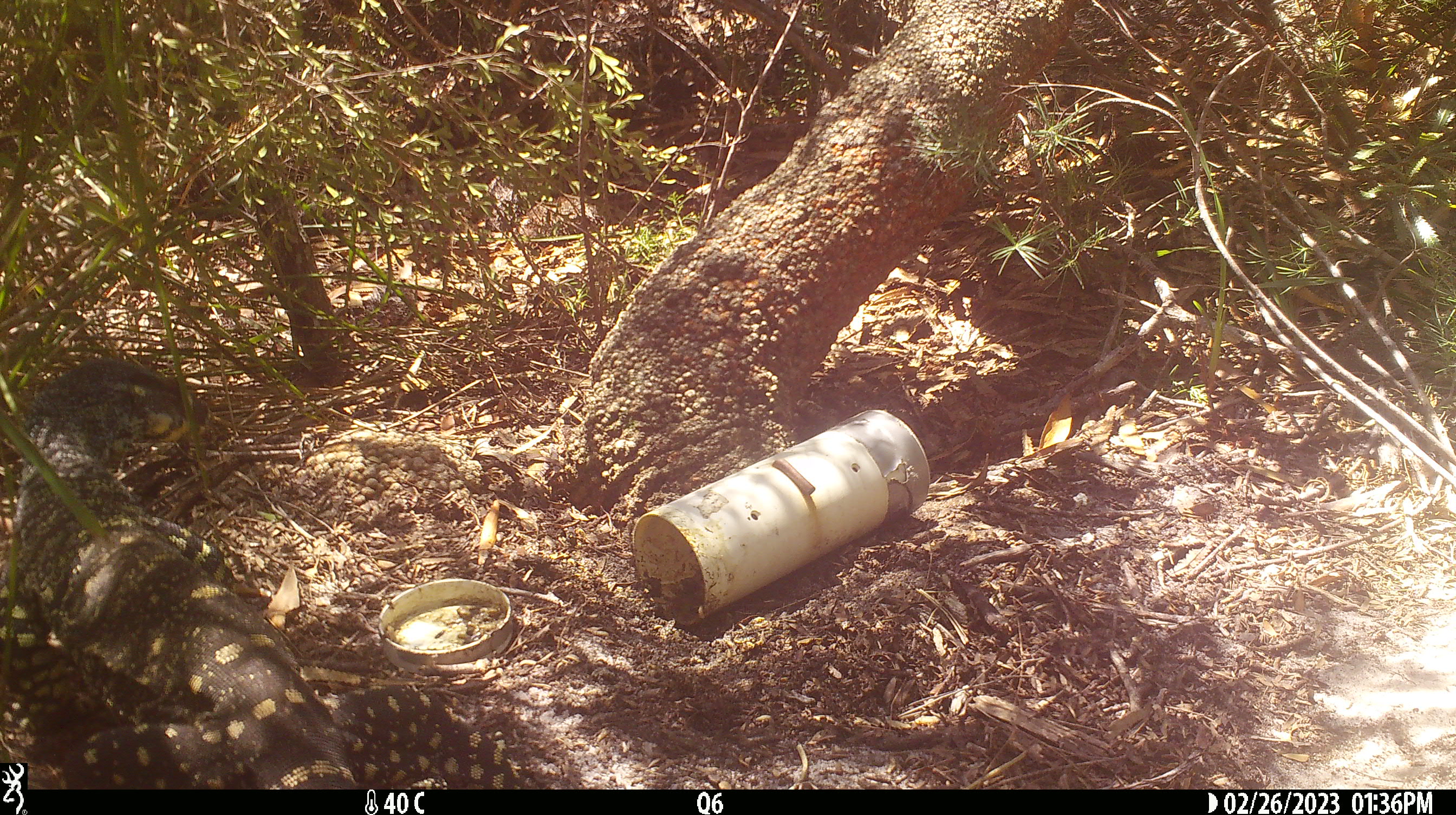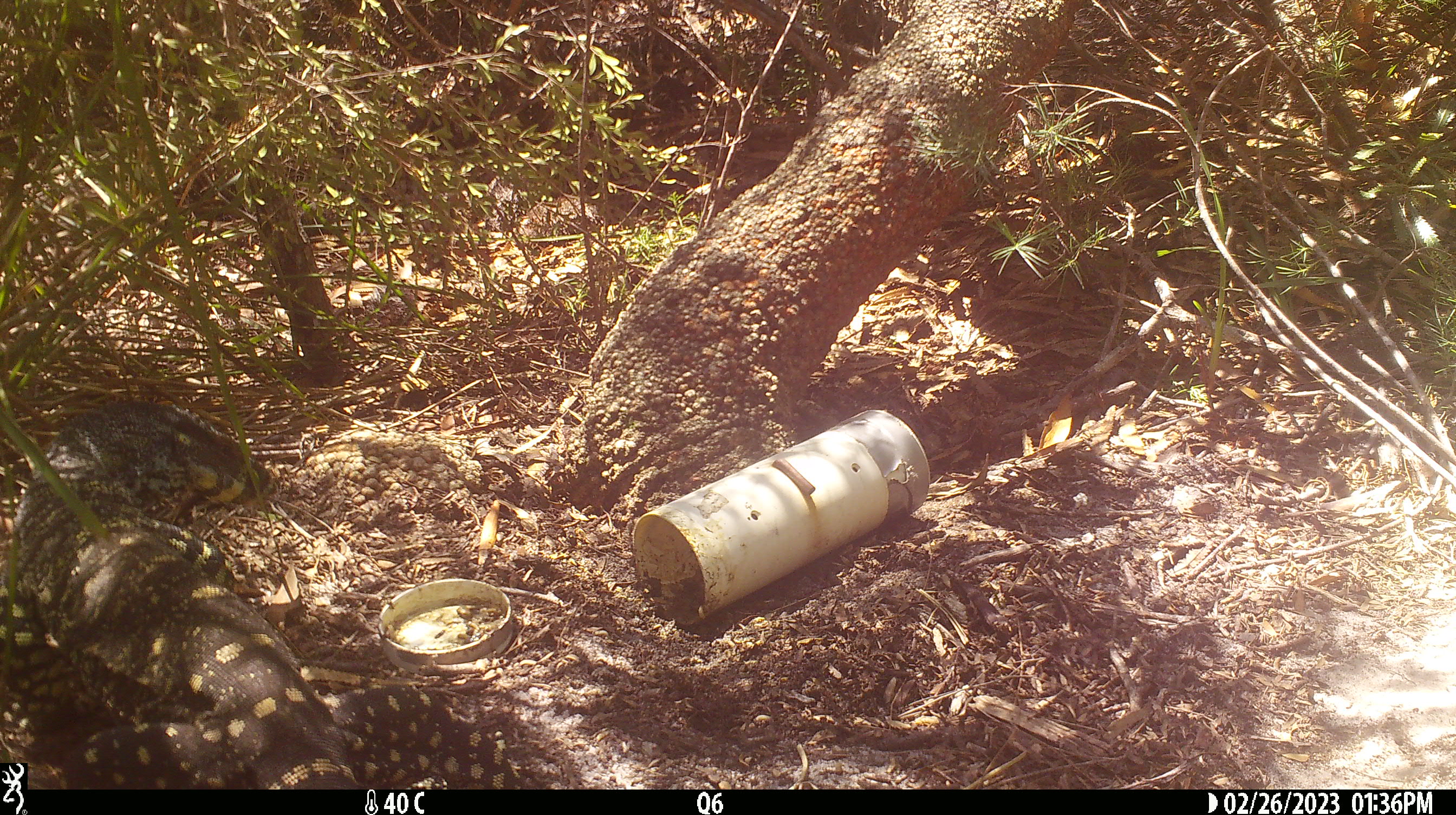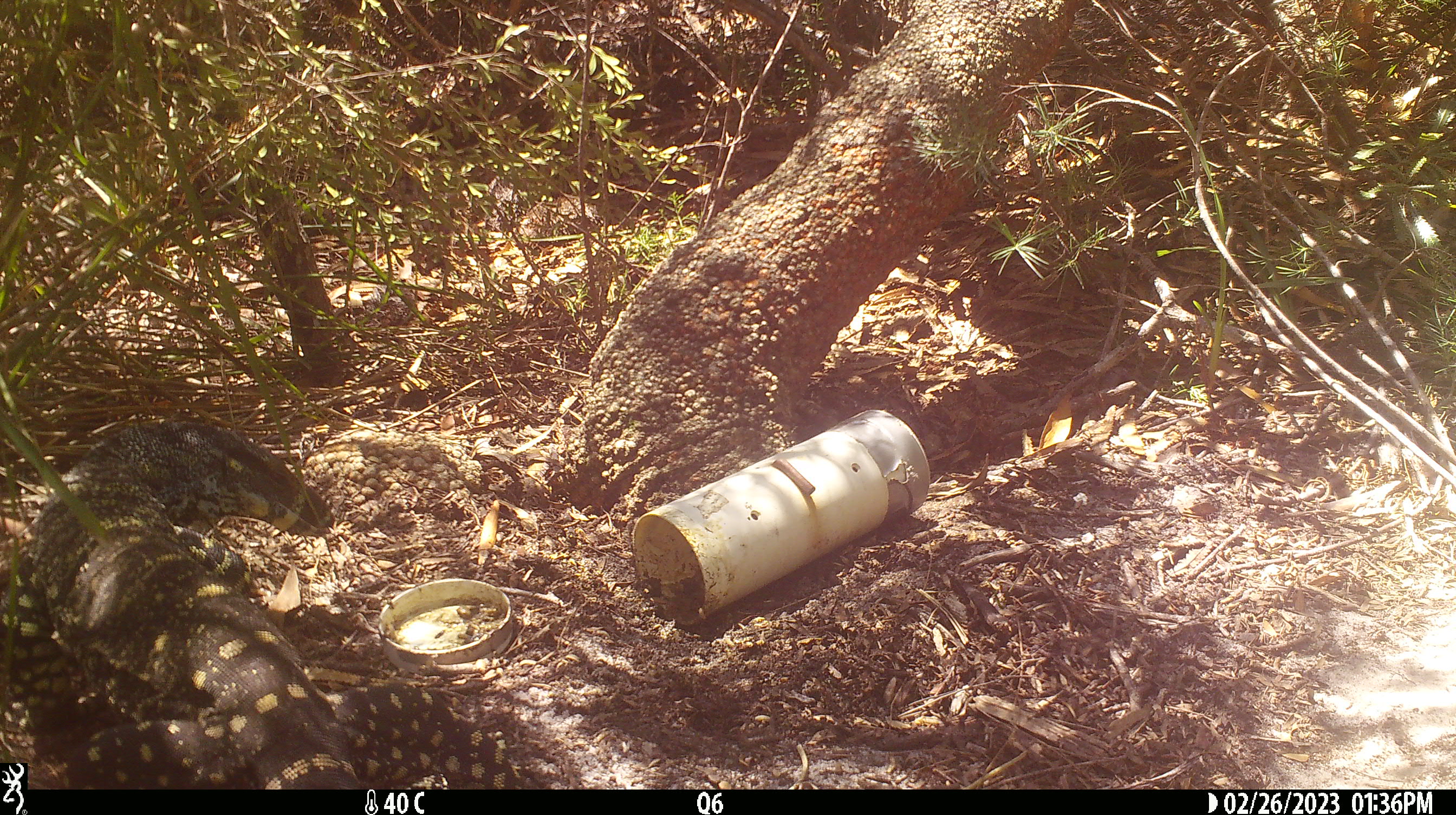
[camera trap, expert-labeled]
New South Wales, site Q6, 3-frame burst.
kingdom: Animalia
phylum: Chordata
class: Reptilia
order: Squamata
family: Varanidae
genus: Varanus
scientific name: Varanus varius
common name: lace monitor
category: goanna